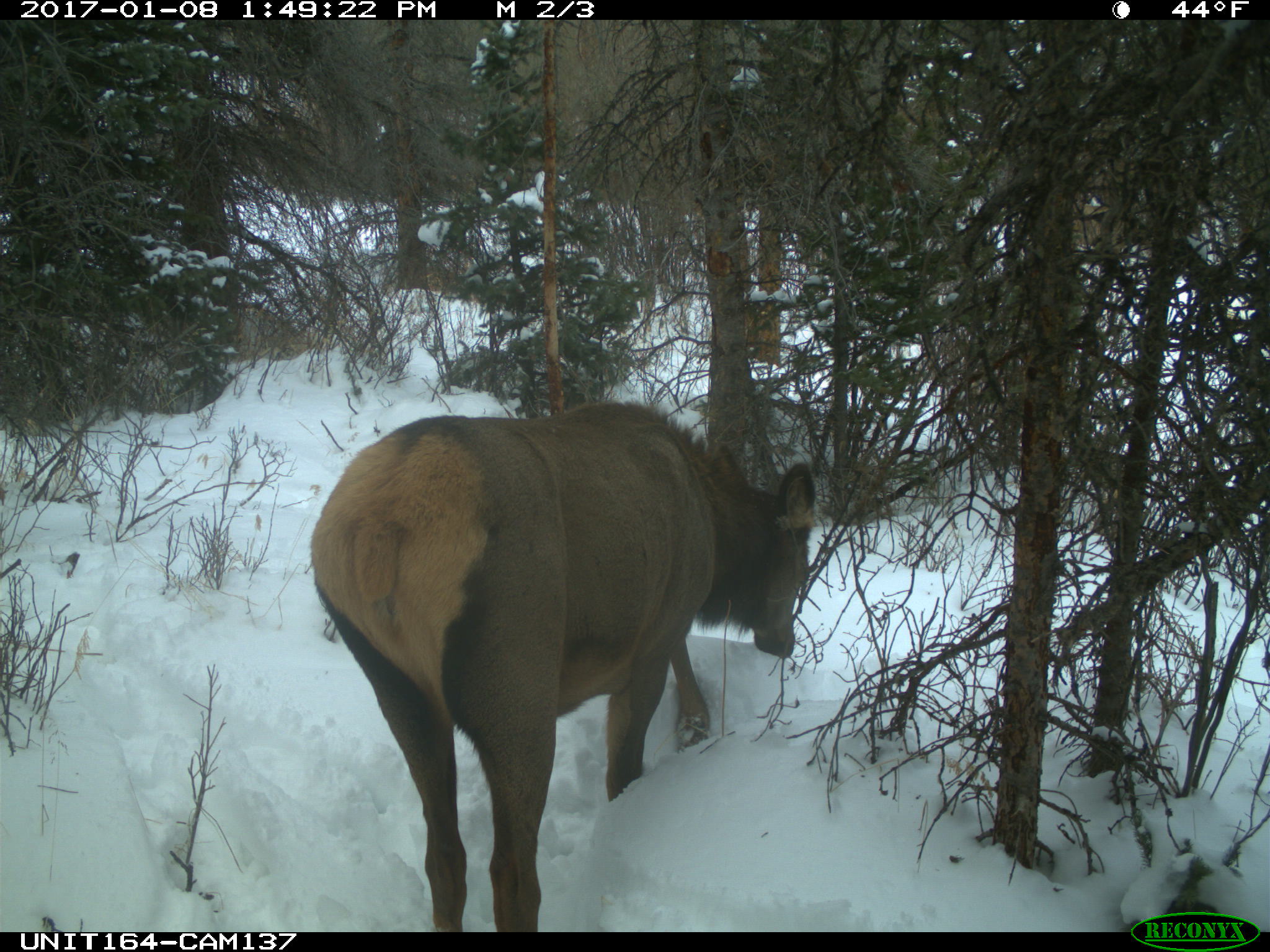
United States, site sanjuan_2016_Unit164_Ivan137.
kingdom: Animalia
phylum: Chordata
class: Mammalia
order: Artiodactyla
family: Cervidae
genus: Cervus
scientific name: Cervus elaphus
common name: red deer